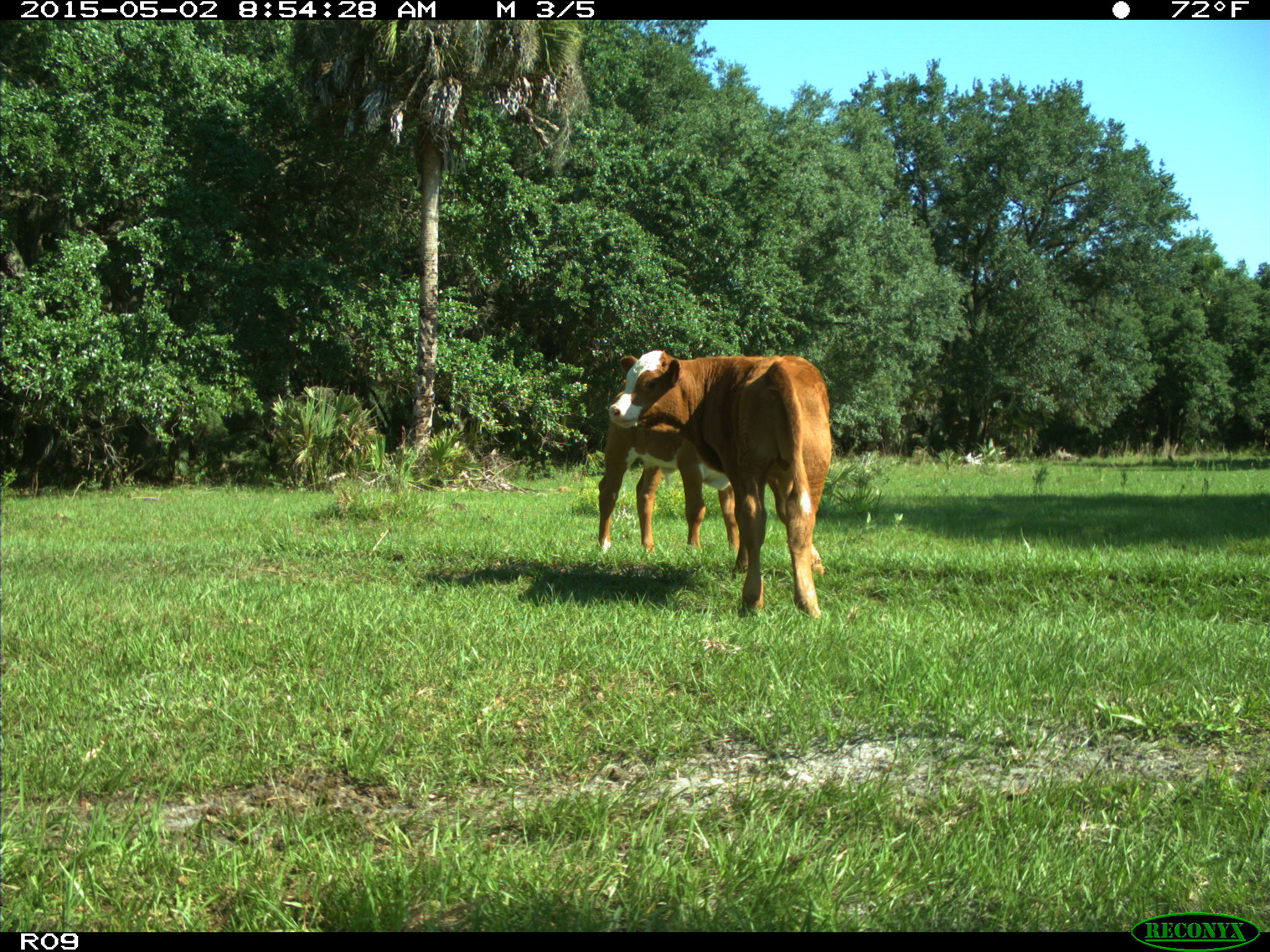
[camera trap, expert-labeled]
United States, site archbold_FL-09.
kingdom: Animalia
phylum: Chordata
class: Mammalia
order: Artiodactyla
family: Bovidae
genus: Bos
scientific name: Bos taurus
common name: domestic cow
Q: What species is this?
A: Bos taurus (domestic cow).